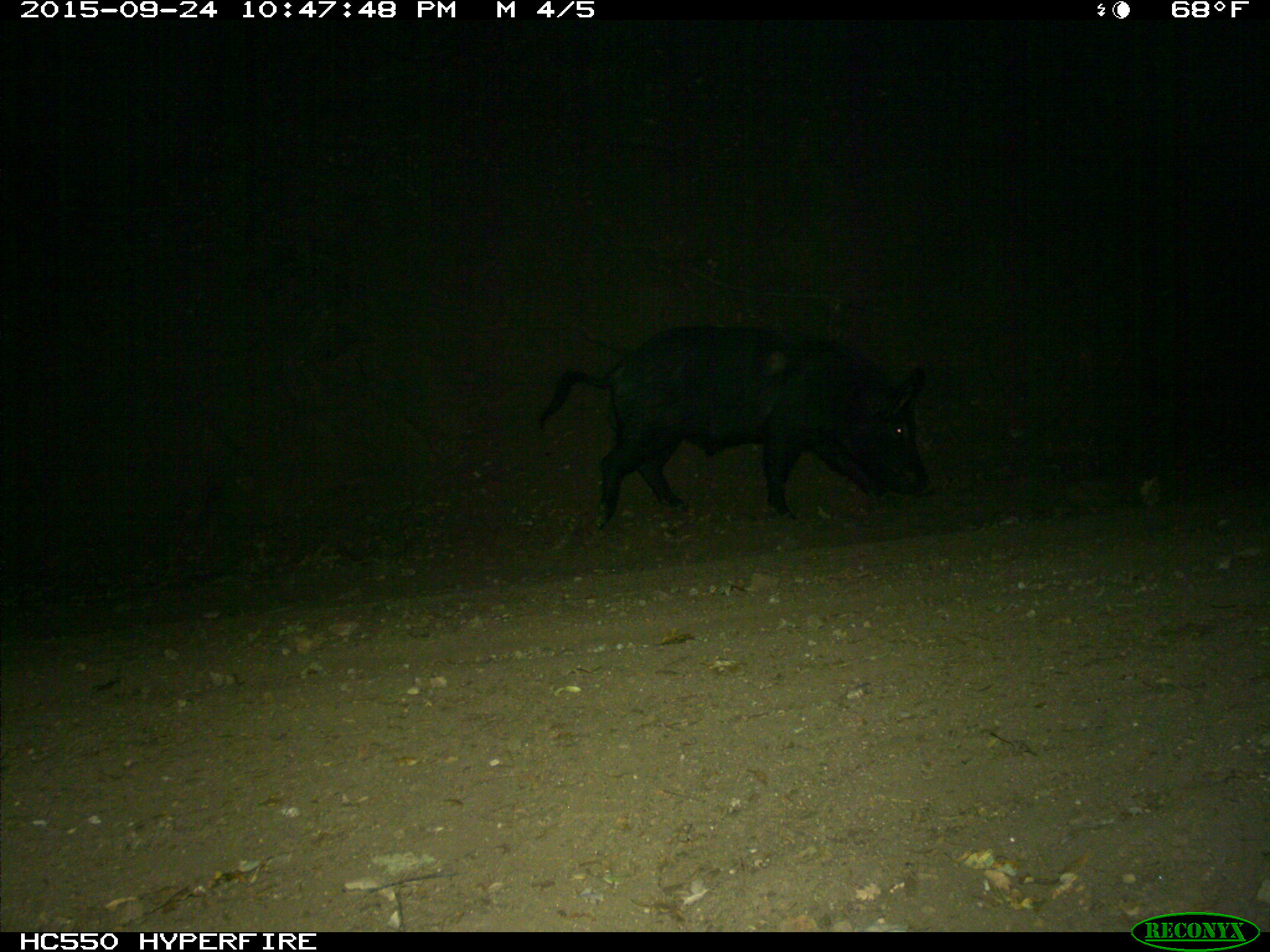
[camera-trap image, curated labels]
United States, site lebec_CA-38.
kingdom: Animalia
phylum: Chordata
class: Mammalia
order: Artiodactyla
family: Suidae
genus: Sus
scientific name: Sus scrofa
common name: wild boar